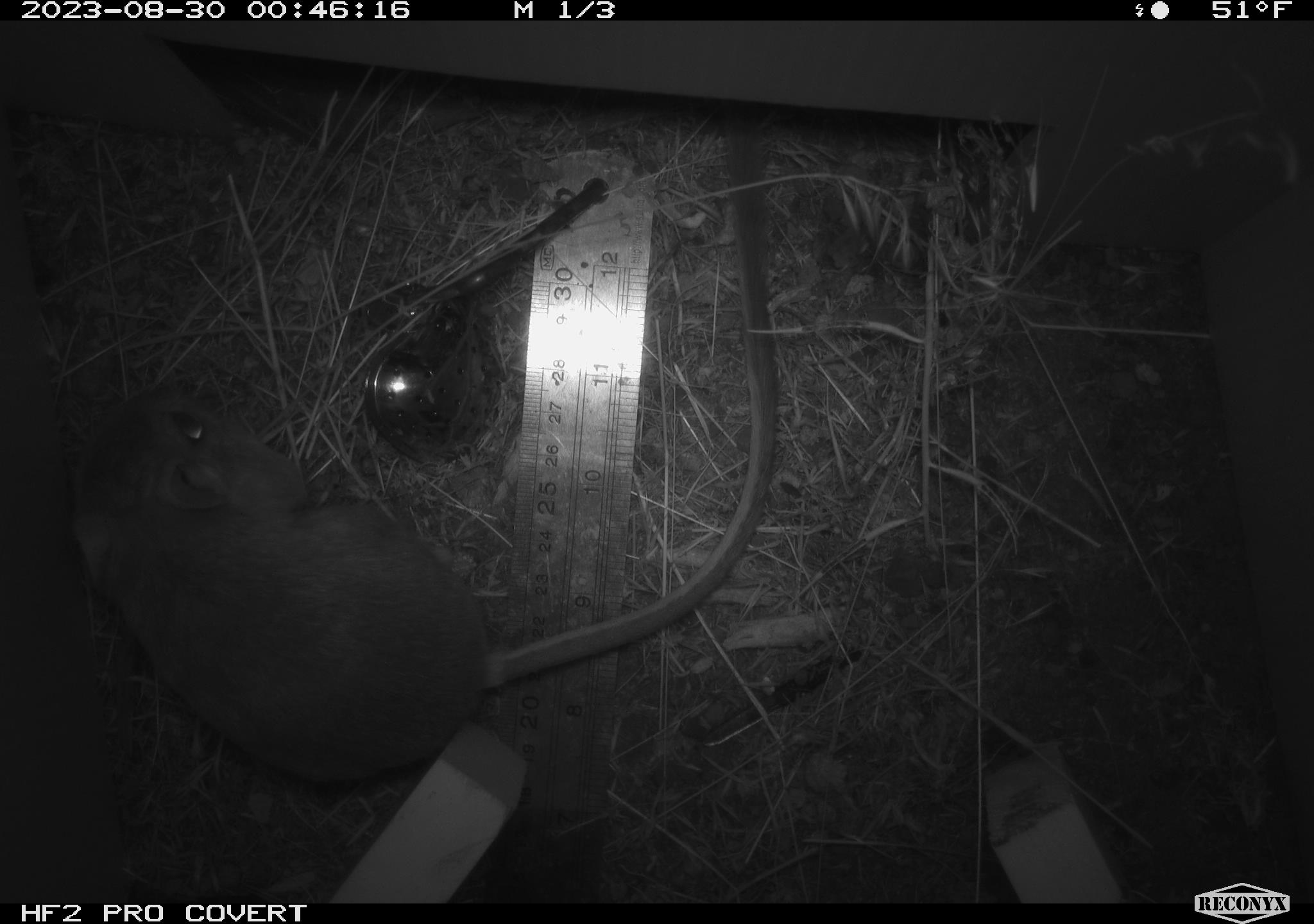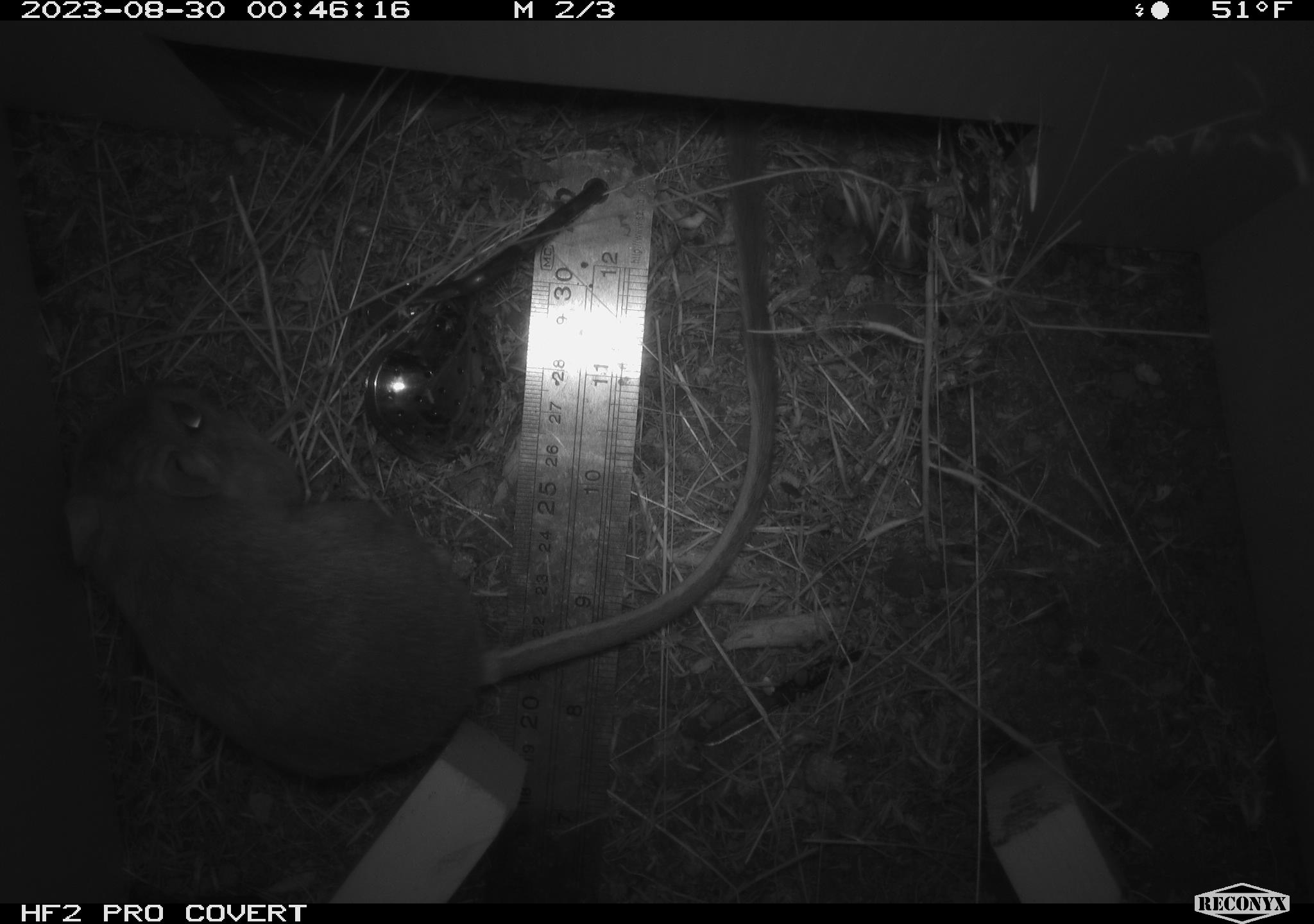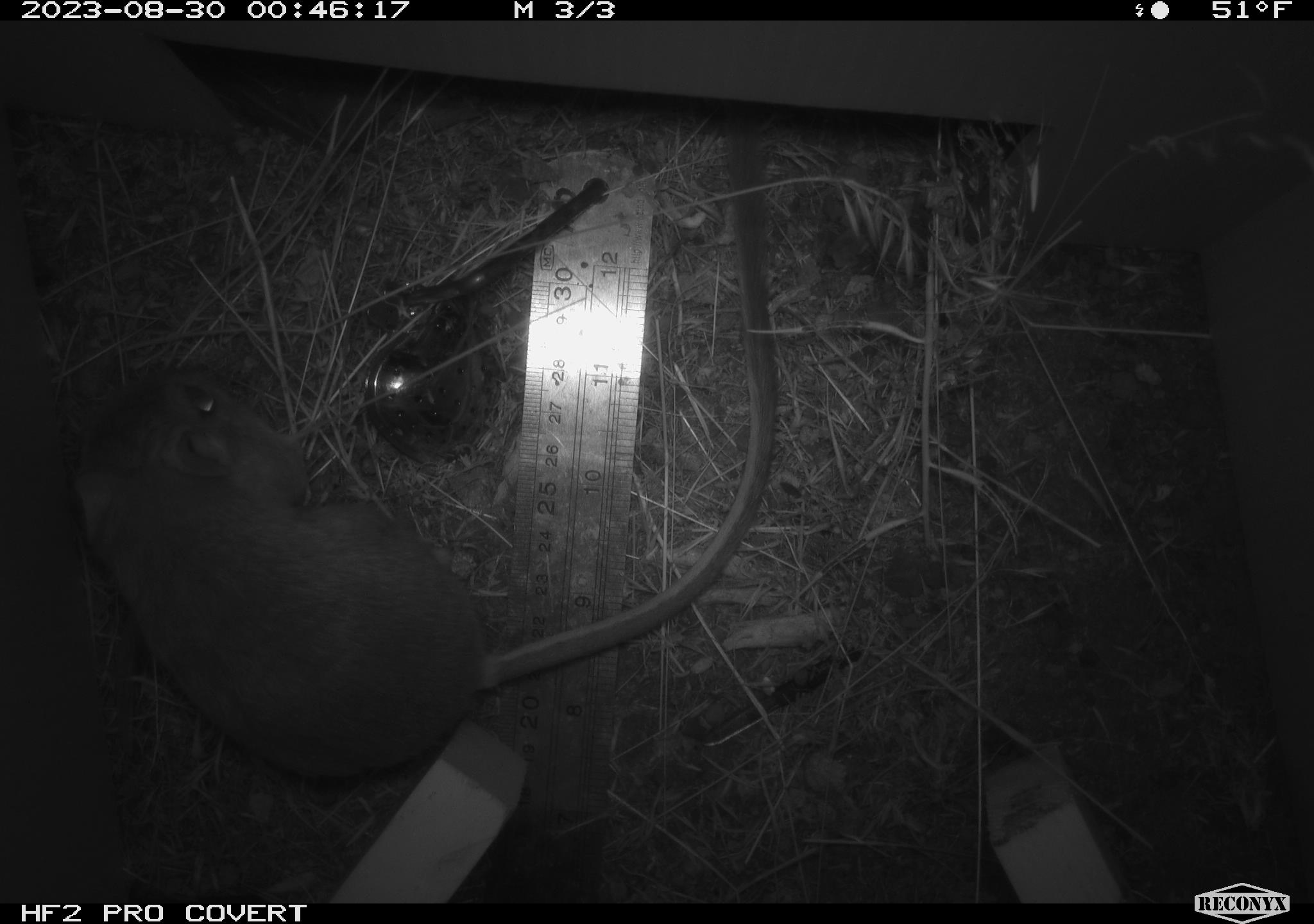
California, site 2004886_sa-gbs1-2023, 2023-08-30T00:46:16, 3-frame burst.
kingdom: Animalia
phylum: Chordata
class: Mammalia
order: Rodentia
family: Heteromyidae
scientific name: Heteromyidae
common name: kangaroo rats and pocket mice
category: heteromyidae family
Heteromyidae family (kangaroo rats and pocket mice) (Heteromyidae).